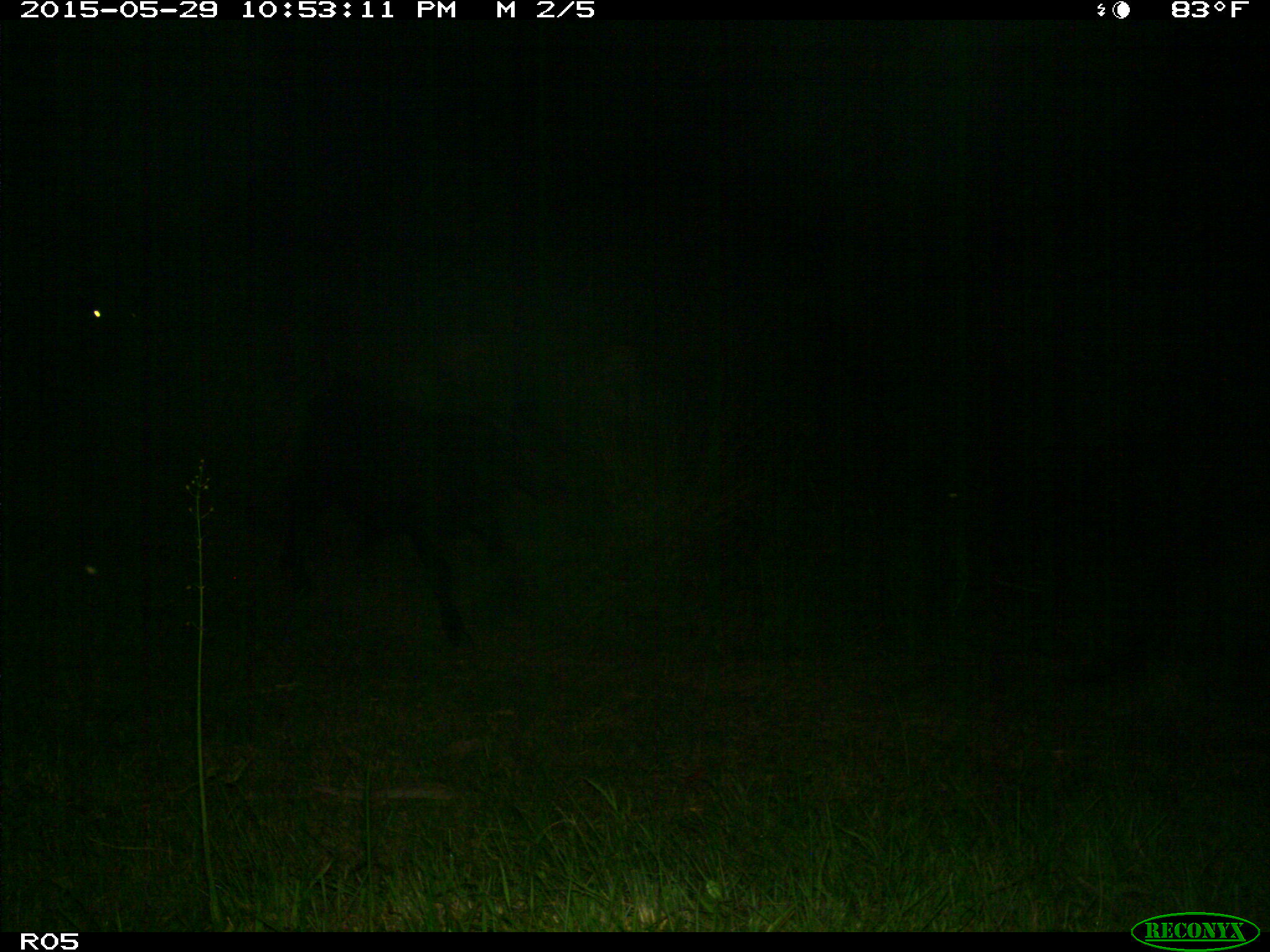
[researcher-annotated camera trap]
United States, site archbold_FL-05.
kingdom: Animalia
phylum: Chordata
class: Mammalia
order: Artiodactyla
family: Bovidae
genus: Bos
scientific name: Bos taurus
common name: domestic cow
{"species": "Bos taurus (domestic cow)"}